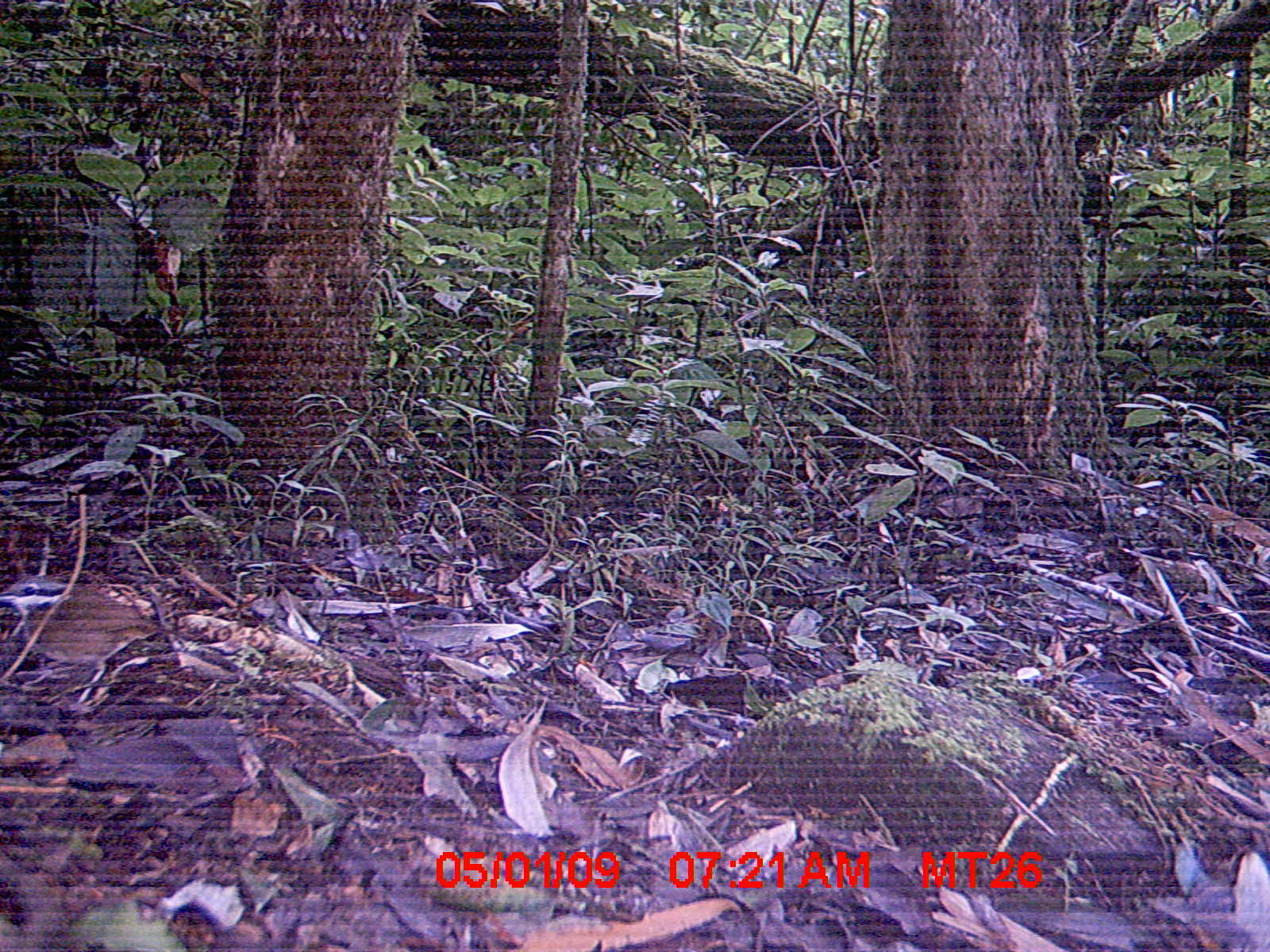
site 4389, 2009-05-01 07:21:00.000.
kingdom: Animalia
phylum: Chordata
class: Aves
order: Passeriformes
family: Bernieridae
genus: Oxylabes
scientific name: Oxylabes madagascariensis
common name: white-throated oxylabes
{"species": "Oxylabes madagascariensis (white-throated oxylabes)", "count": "1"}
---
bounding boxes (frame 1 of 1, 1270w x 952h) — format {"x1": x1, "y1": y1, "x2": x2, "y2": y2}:
oxylabes madagascariensis: {"x1": 1, "y1": 575, "x2": 178, "y2": 712}